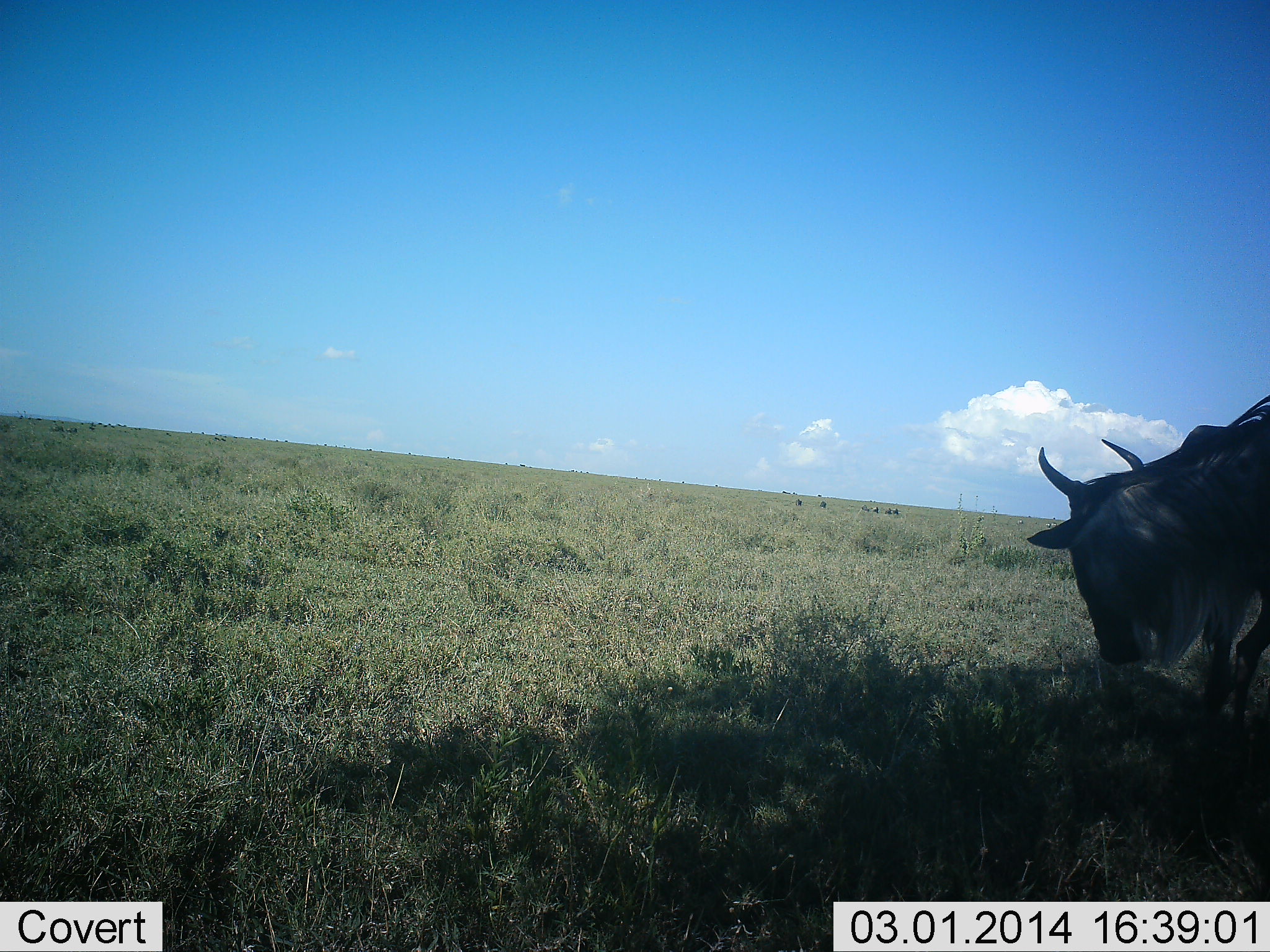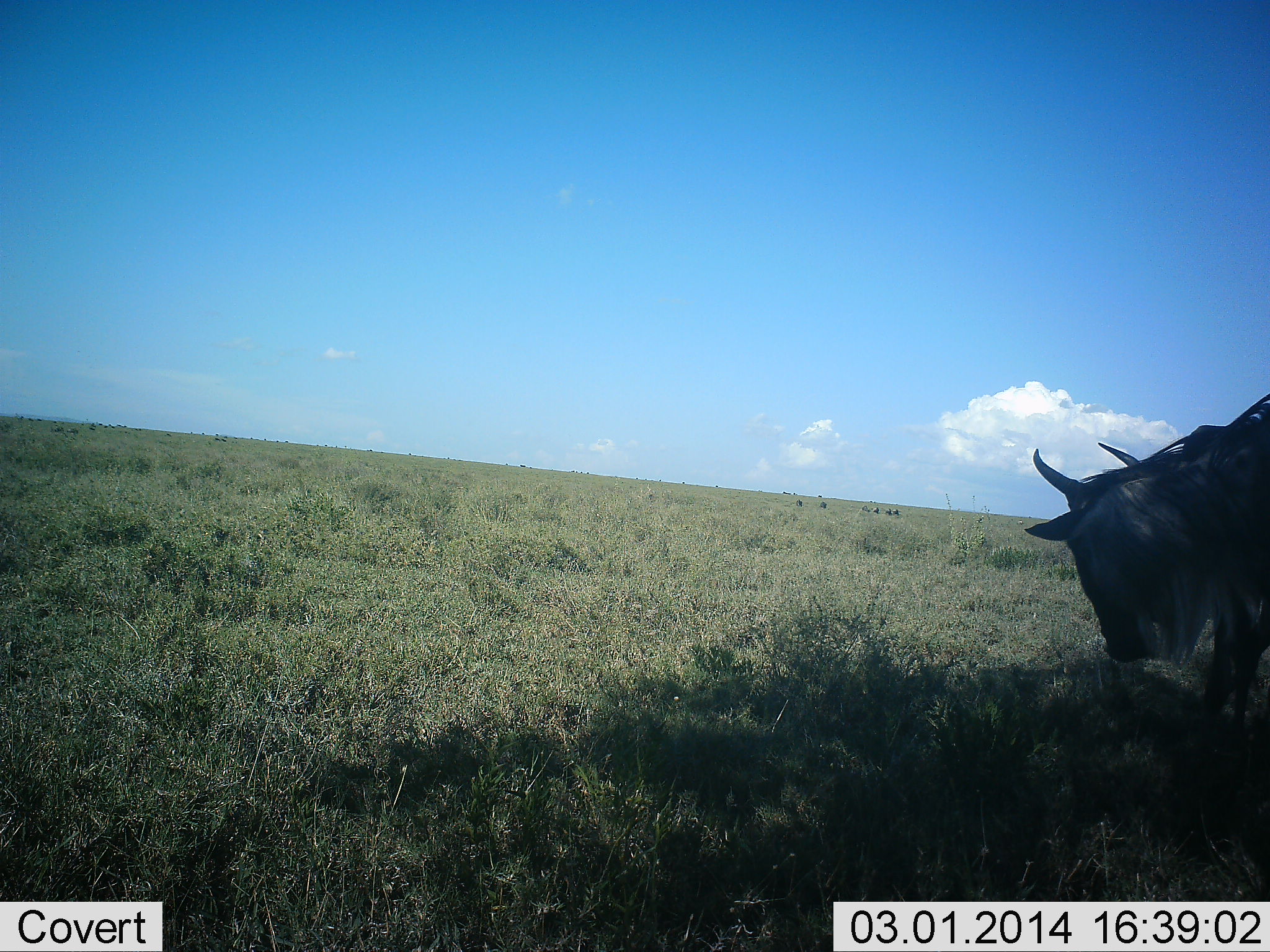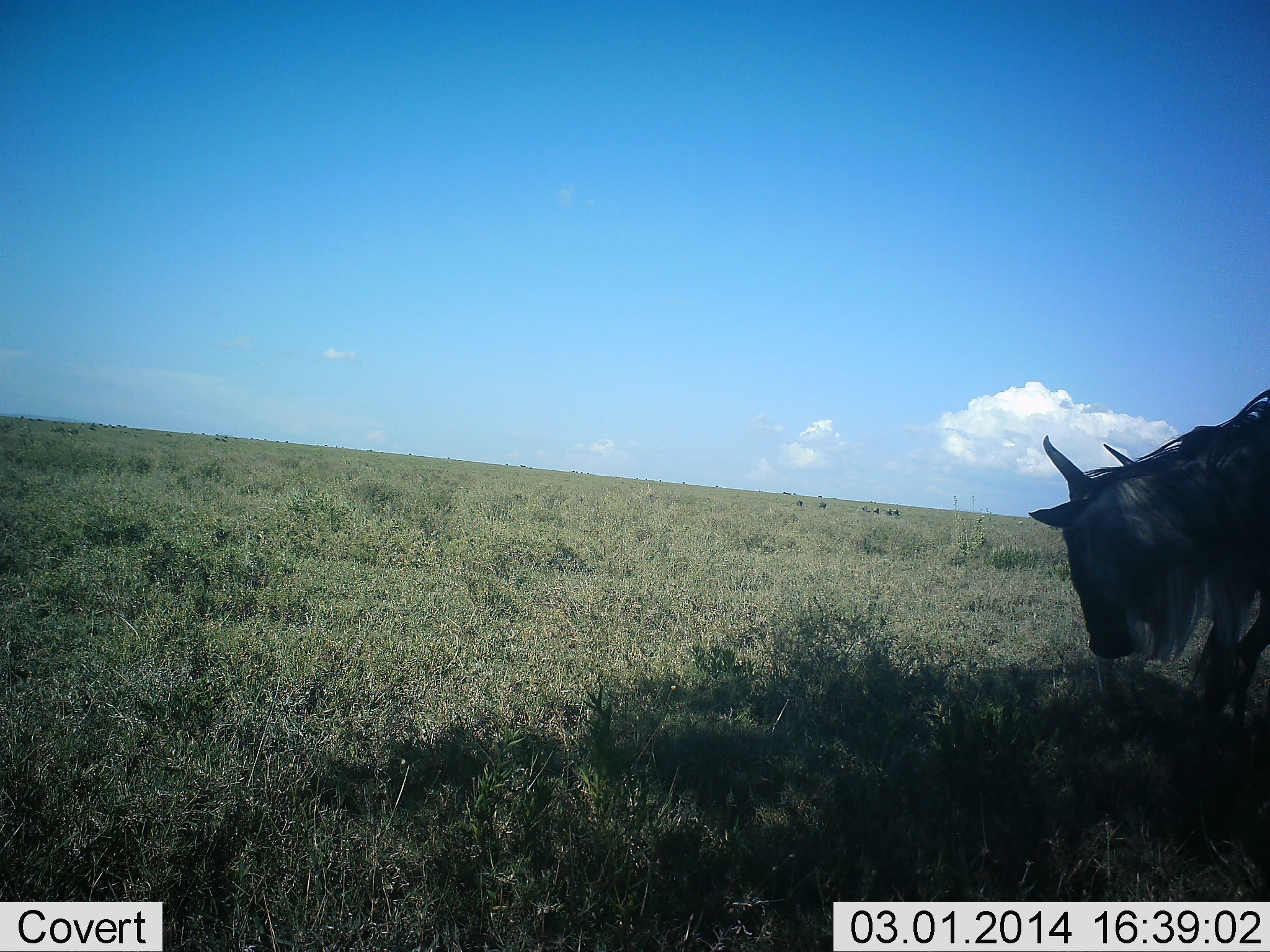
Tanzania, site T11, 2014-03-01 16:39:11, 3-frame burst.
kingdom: Animalia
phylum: Chordata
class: Mammalia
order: Artiodactyla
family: Bovidae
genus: Connochaetes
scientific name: Connochaetes taurinus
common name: blue wildebeest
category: wildebeest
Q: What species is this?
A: Wildebeest (blue wildebeest) (Connochaetes taurinus).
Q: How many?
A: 1.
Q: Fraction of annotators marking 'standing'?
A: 50%.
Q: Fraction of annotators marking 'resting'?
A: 0%.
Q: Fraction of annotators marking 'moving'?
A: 0%.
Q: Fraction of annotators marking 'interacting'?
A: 0%.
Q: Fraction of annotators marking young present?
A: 0%.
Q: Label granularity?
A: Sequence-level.